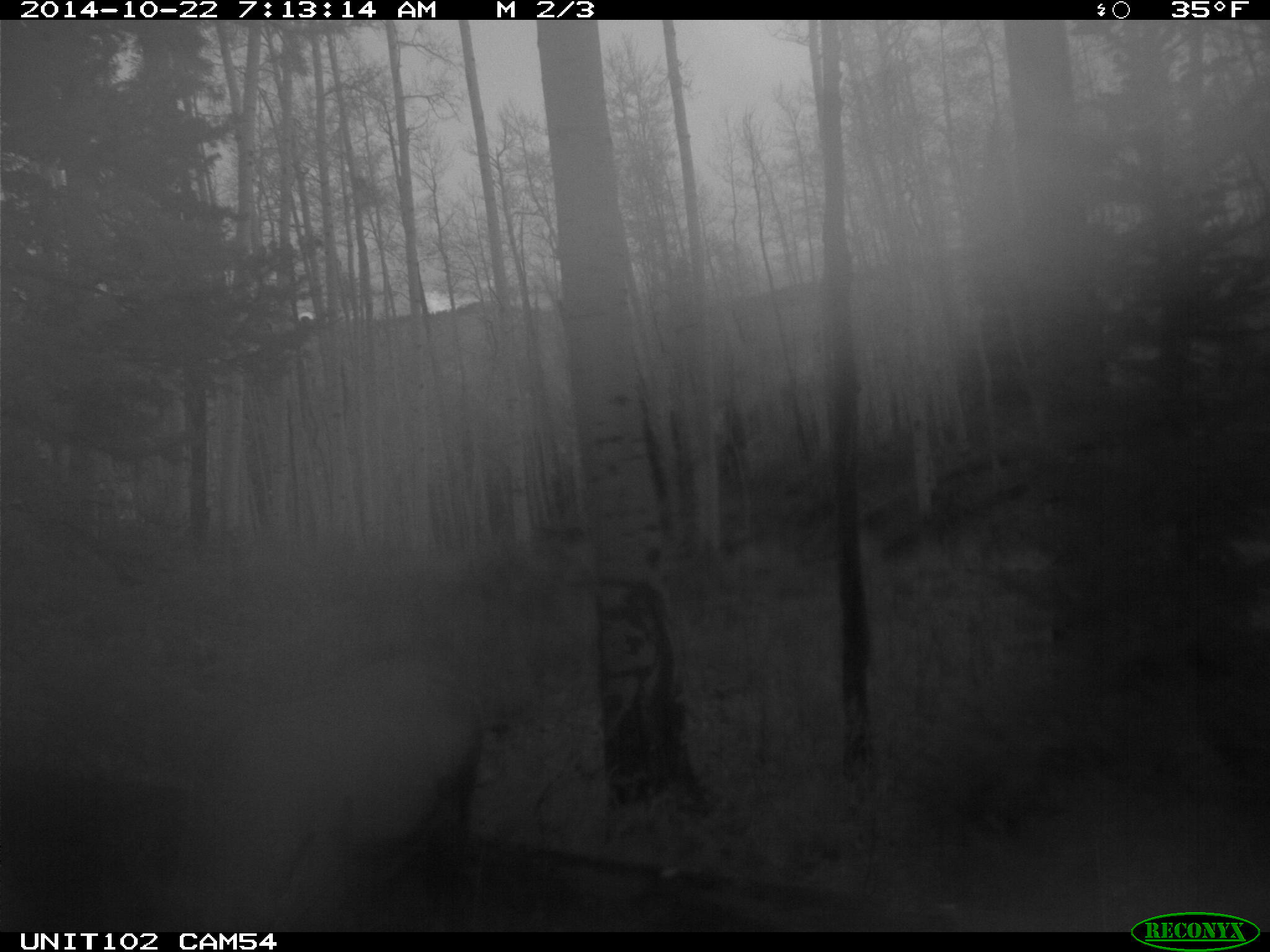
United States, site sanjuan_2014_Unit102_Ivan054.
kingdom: Animalia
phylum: Chordata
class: Mammalia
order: Artiodactyla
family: Cervidae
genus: Cervus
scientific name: Cervus elaphus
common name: red deer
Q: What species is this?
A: Cervus elaphus (red deer).